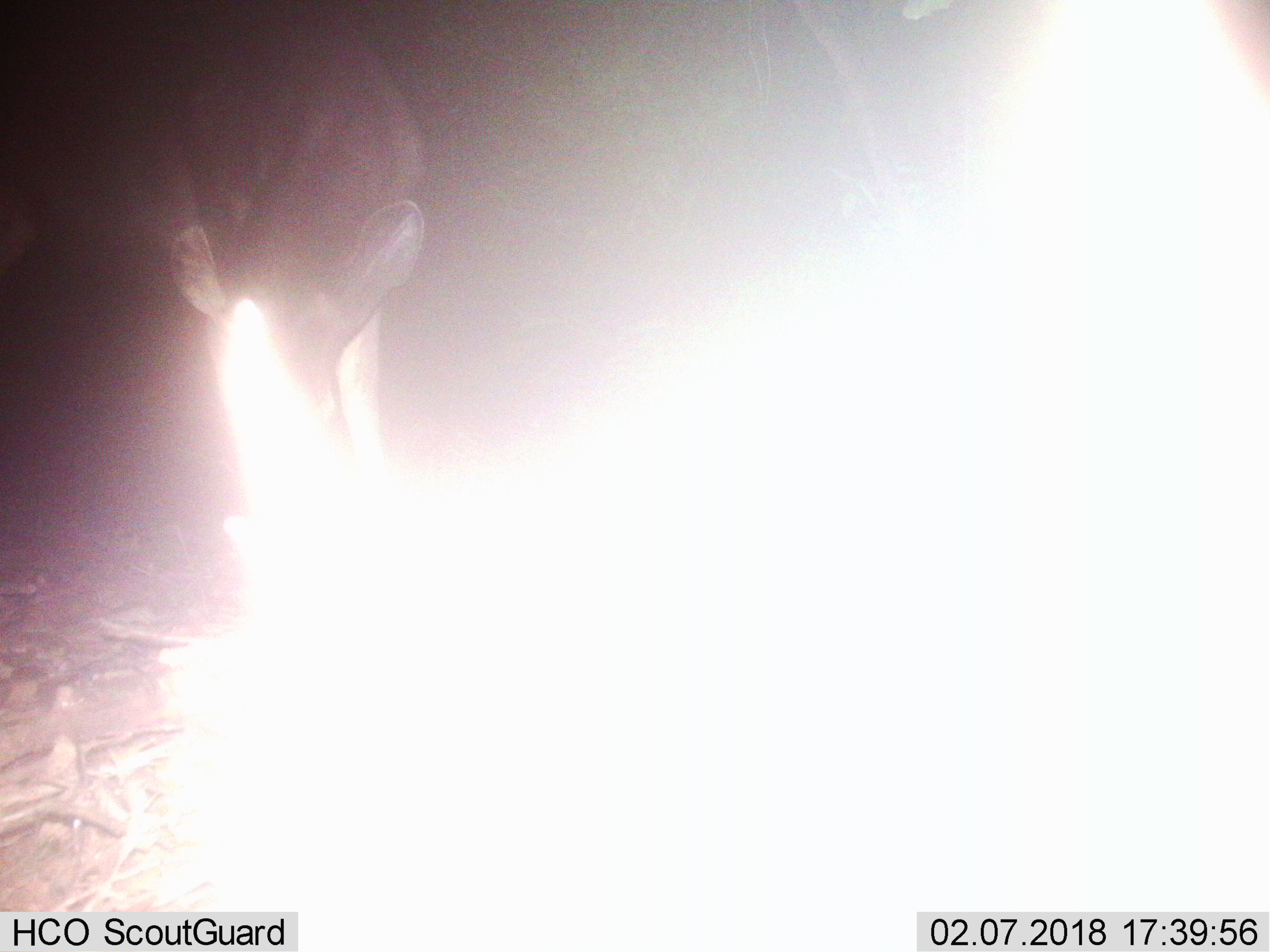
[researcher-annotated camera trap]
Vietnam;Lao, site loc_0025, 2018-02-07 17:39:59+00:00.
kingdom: Animalia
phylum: Chordata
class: Mammalia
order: Artiodactyla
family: Cervidae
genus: Rusa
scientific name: Rusa unicolor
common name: sambar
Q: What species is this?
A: Sambar (Rusa unicolor).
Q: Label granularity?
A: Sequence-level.